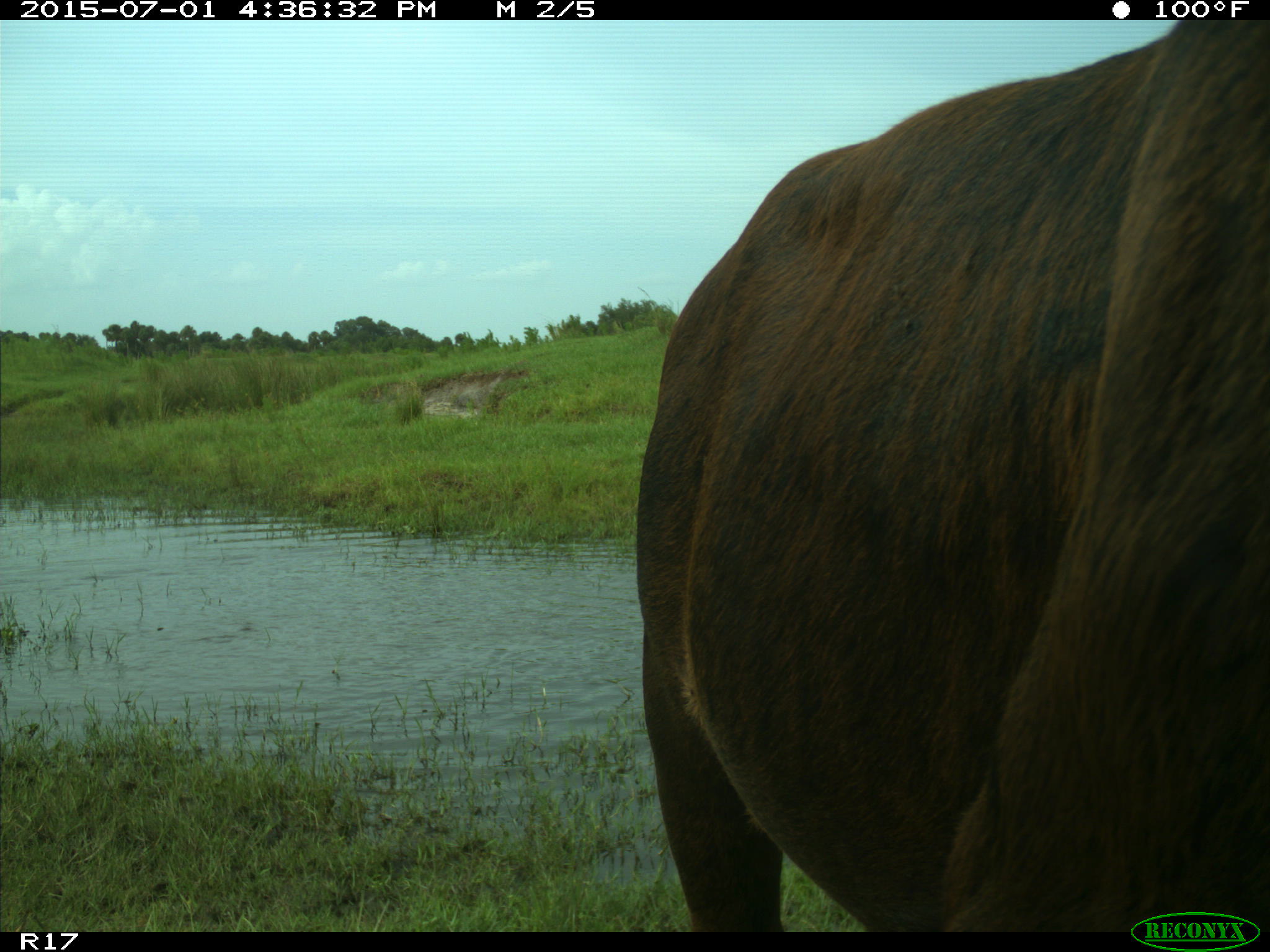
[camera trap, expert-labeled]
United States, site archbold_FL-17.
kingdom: Animalia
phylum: Chordata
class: Mammalia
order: Artiodactyla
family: Bovidae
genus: Bos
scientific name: Bos taurus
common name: domestic cow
Bos taurus (domestic cow).